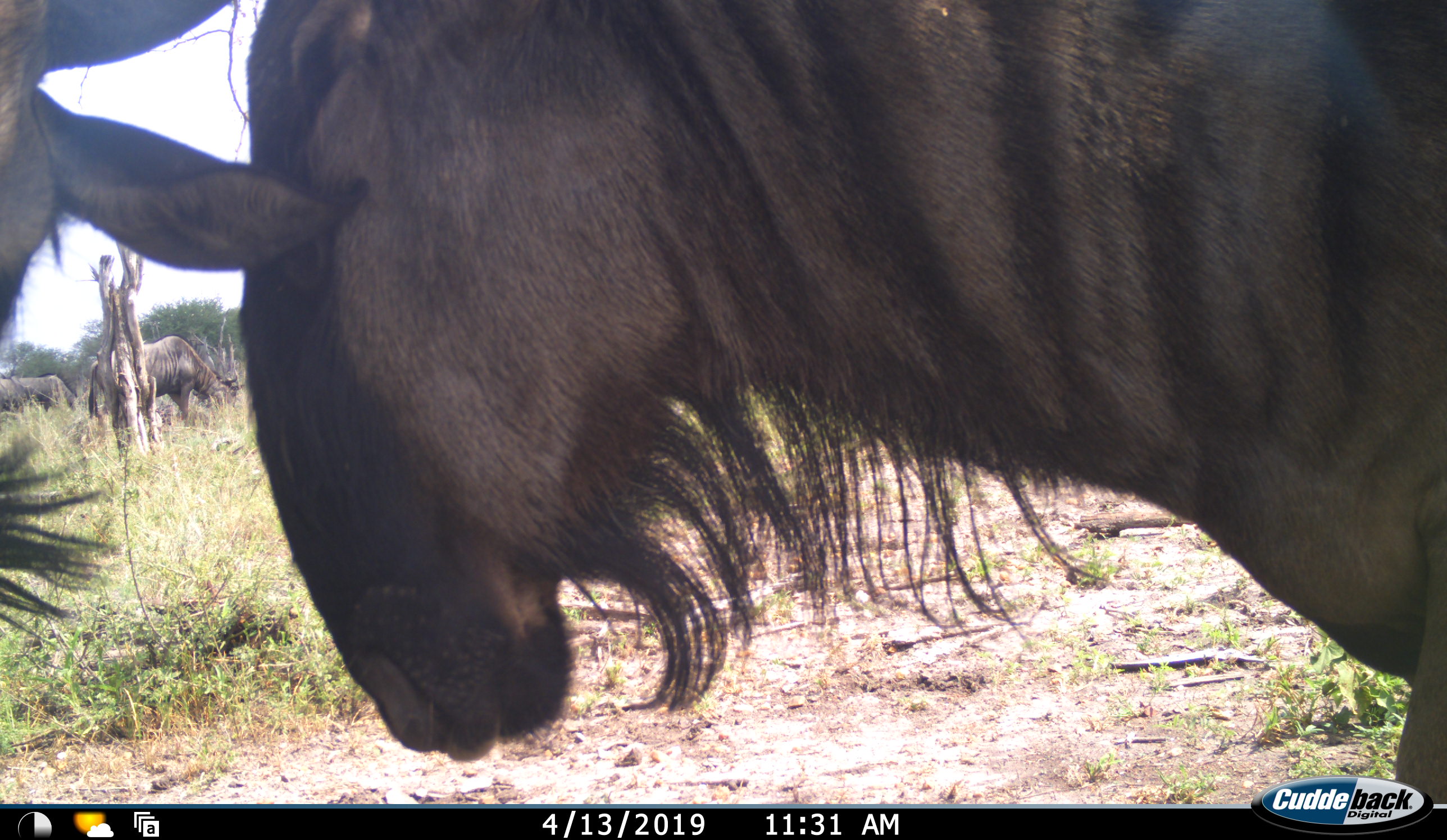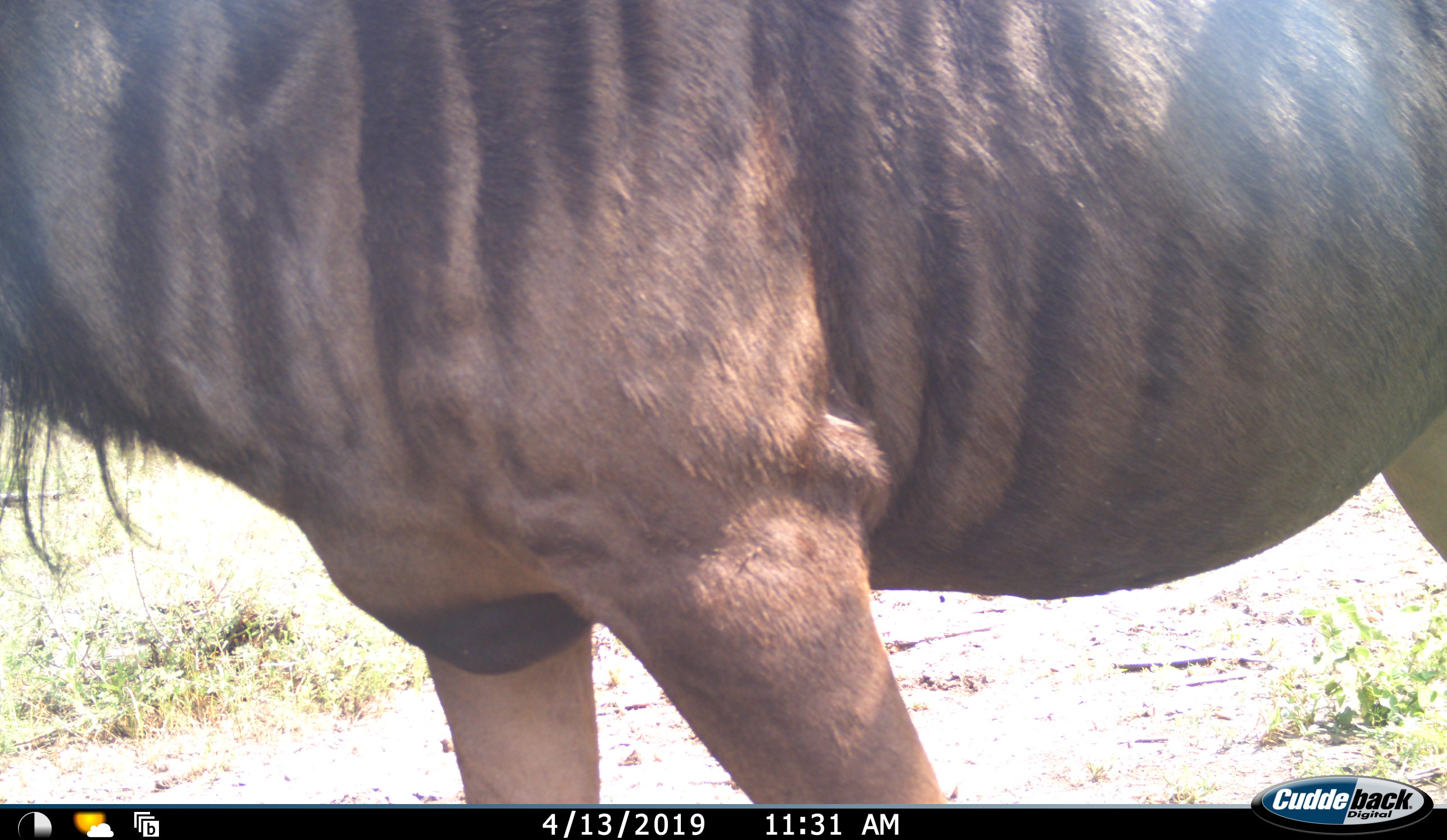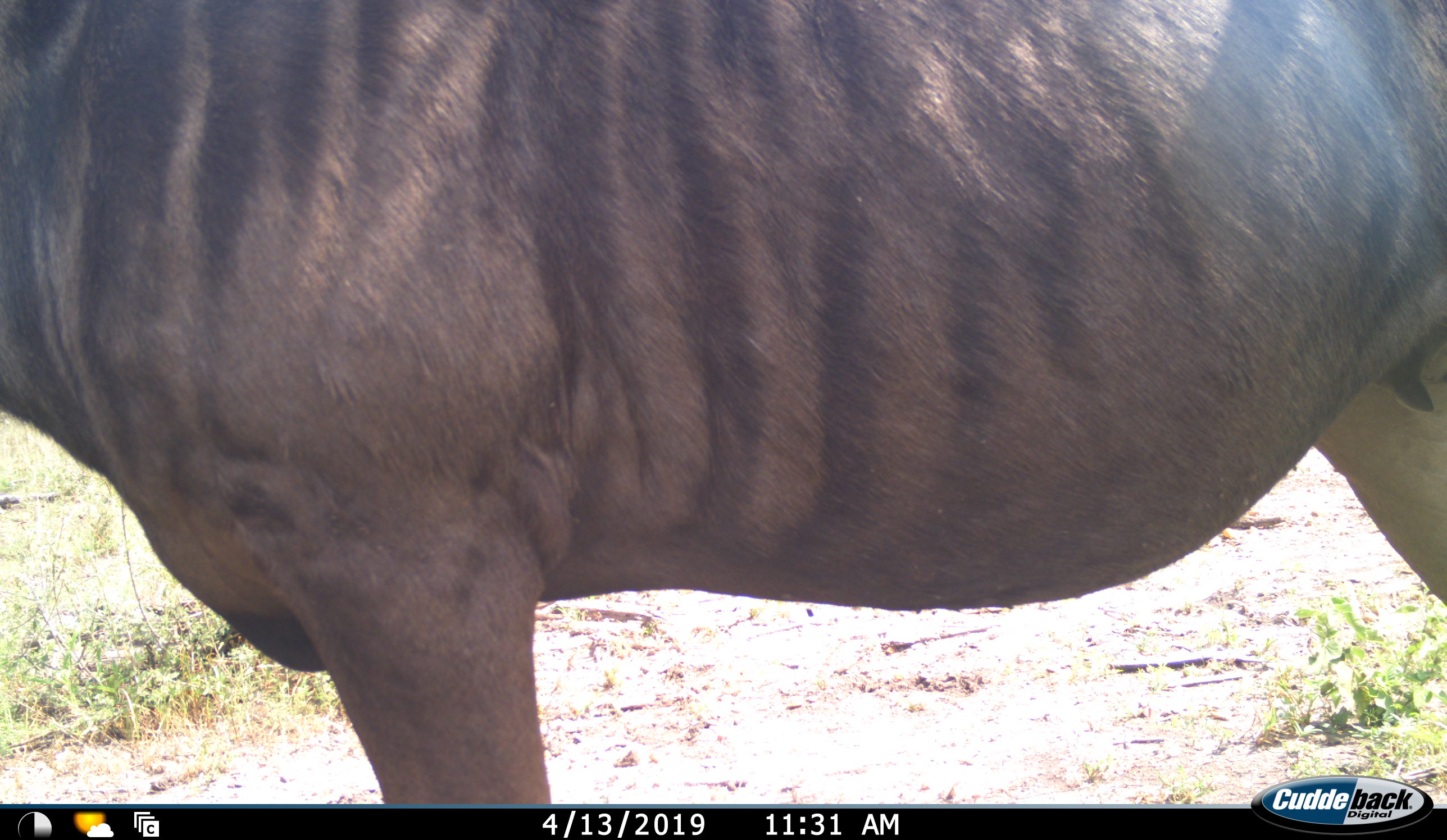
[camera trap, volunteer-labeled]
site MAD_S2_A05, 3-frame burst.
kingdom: Animalia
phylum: Chordata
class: Mammalia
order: Artiodactyla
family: Bovidae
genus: Connochaetes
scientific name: Connochaetes taurinus taurinus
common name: blue wildebeest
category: wildebeestblue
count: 3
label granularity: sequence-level